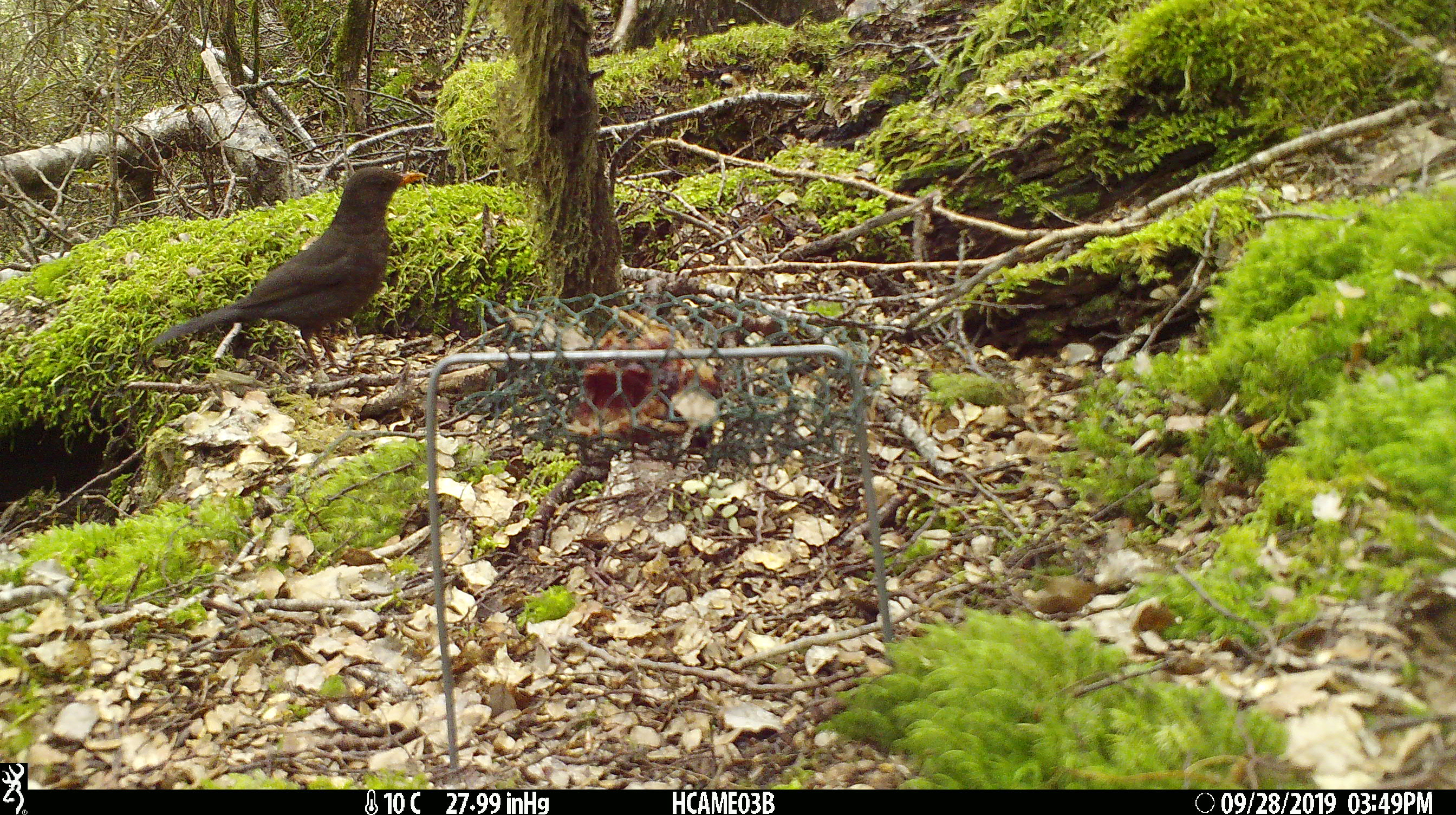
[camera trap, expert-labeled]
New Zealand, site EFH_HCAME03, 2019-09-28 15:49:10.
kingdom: Animalia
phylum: Chordata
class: Aves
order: Passeriformes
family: Turdidae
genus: Turdus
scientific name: Turdus merula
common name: eurasian blackbird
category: blackbird